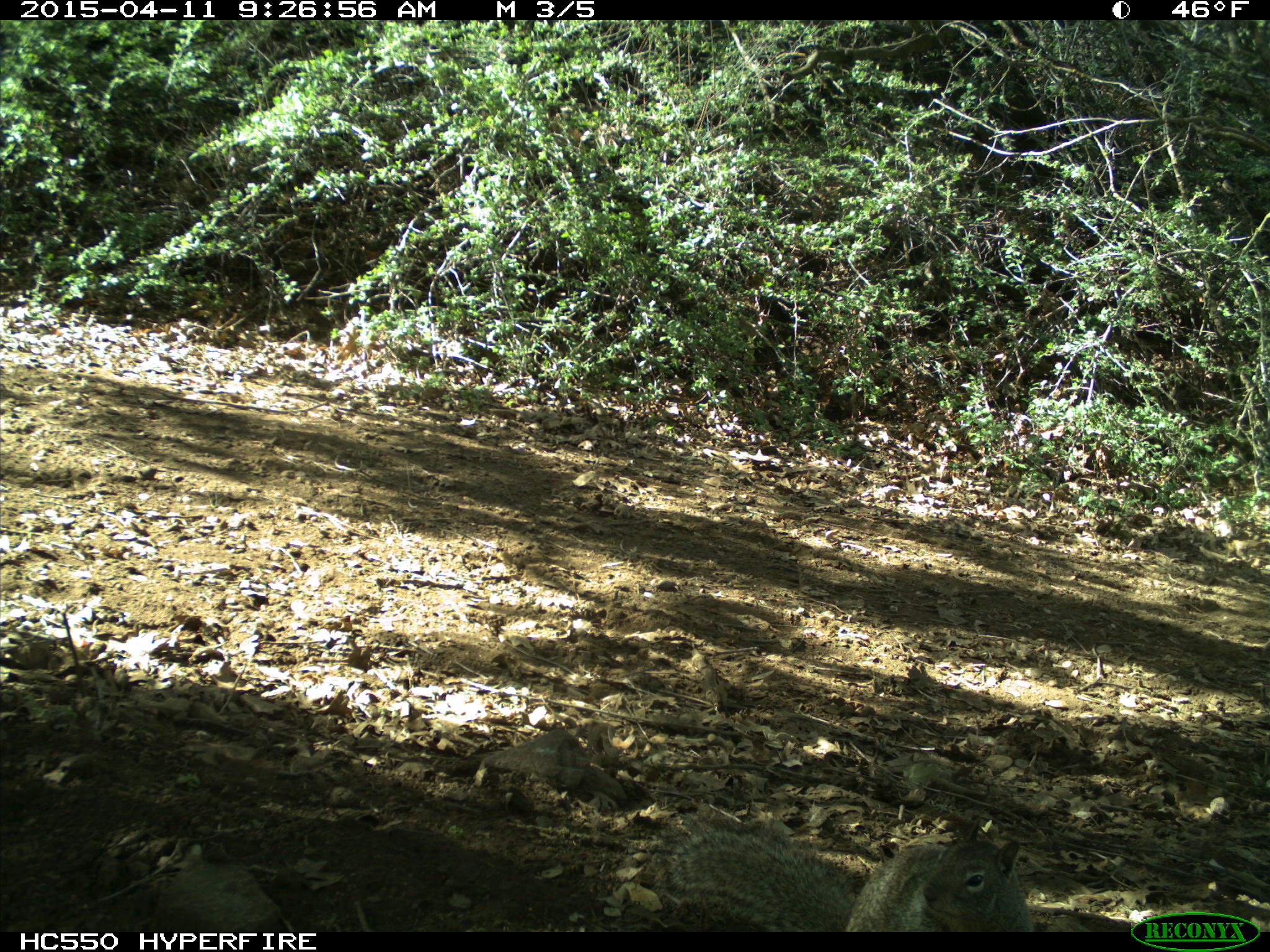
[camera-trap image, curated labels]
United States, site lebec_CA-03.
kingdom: Animalia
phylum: Chordata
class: Mammalia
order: Rodentia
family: Sciuridae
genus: Otospermophilus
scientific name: Otospermophilus beecheyi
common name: california ground squirrel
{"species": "Otospermophilus beecheyi (california ground squirrel)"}